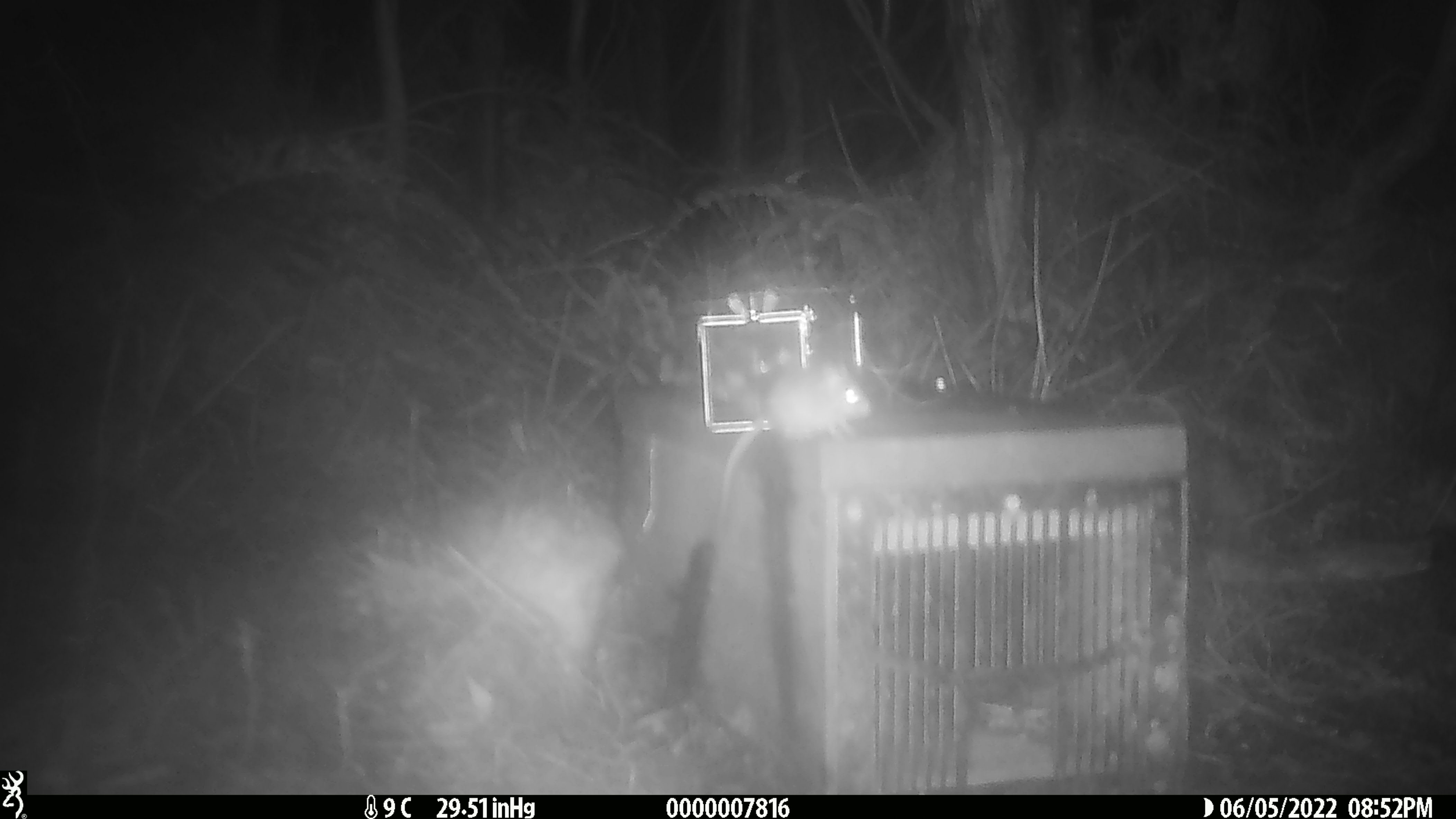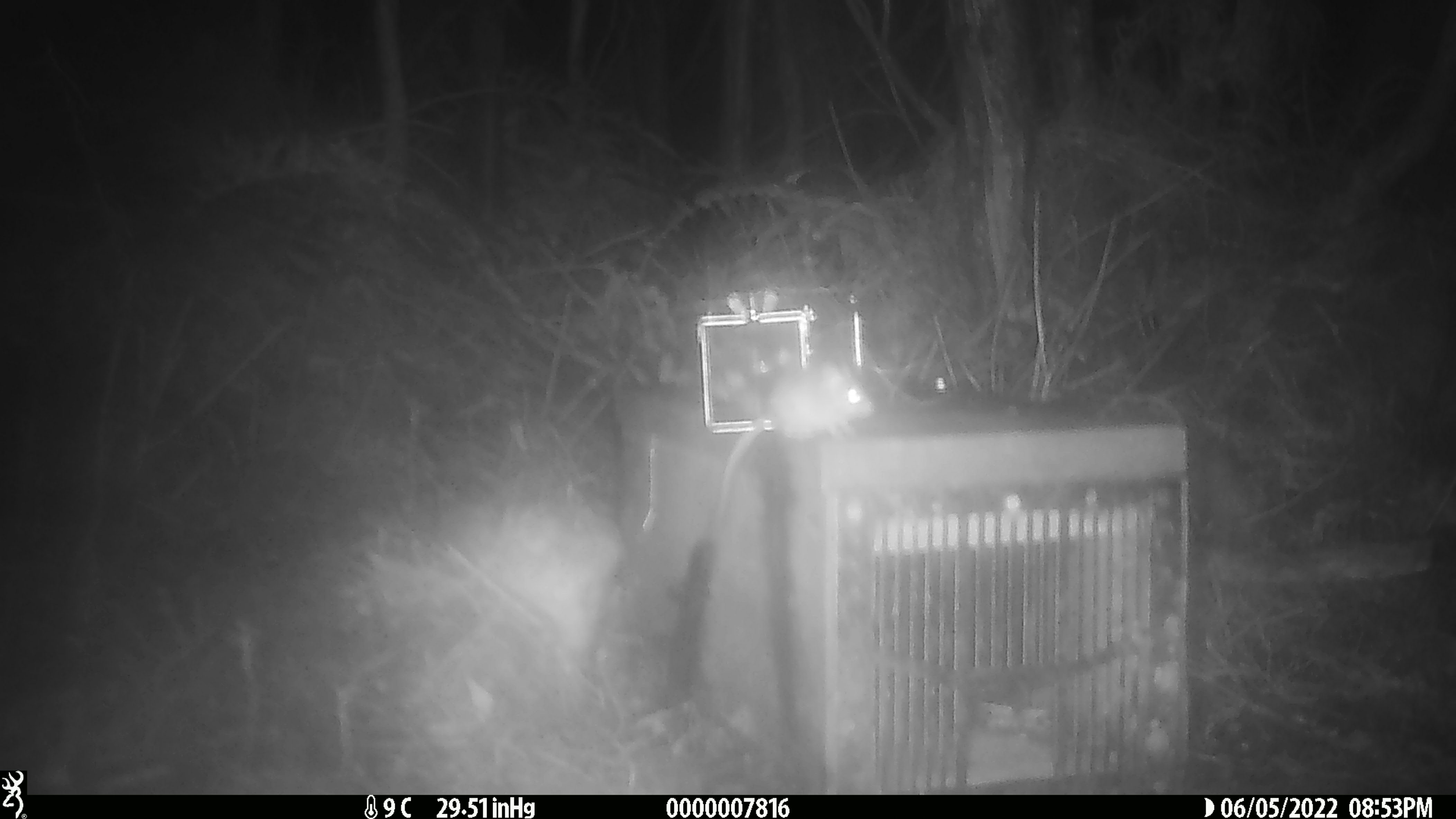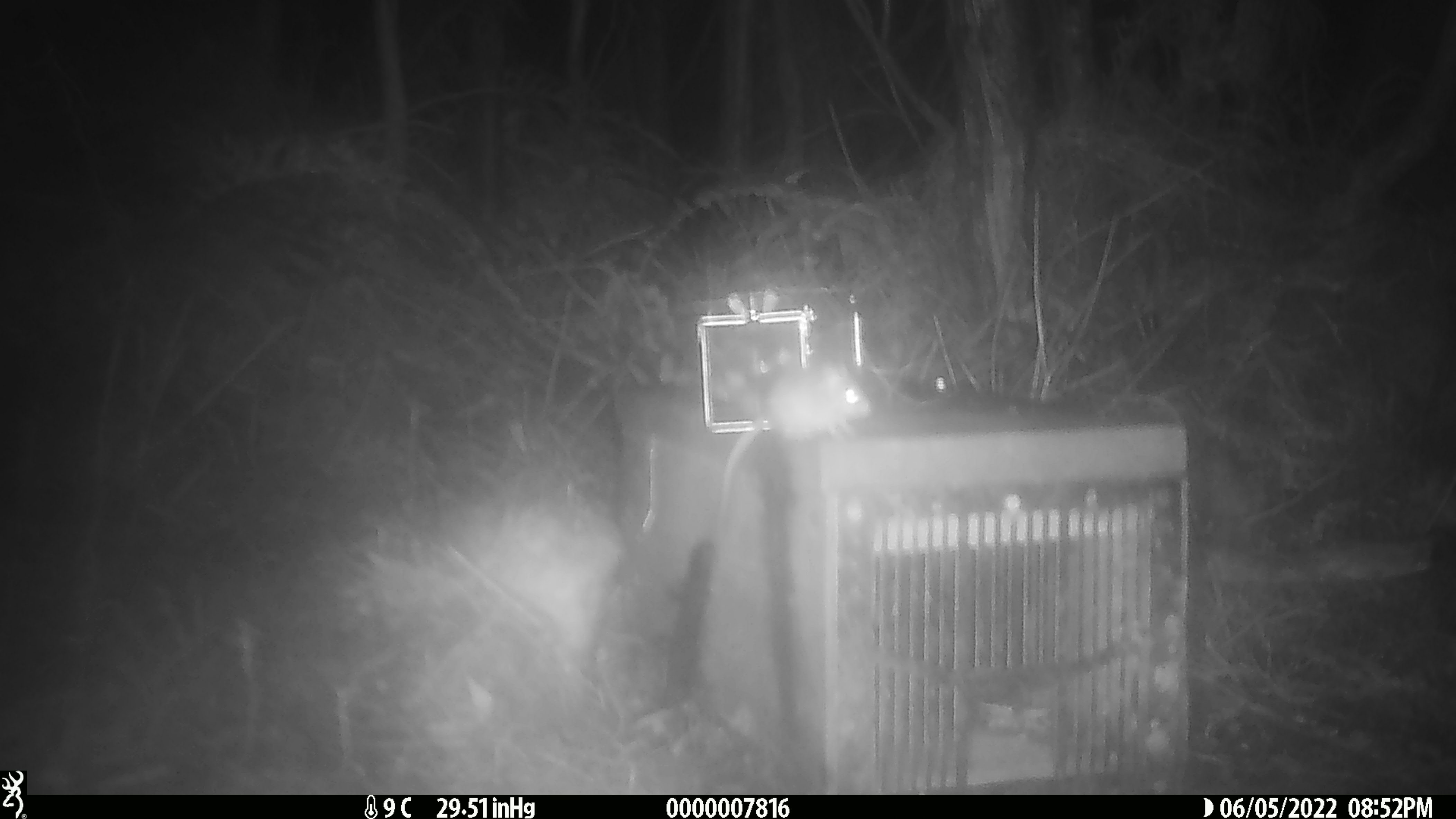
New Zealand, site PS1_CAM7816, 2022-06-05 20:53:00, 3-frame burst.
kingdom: Animalia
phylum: Chordata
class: Mammalia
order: Rodentia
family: Muridae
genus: Mus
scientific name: Mus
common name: mouse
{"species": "mouse (Mus)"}